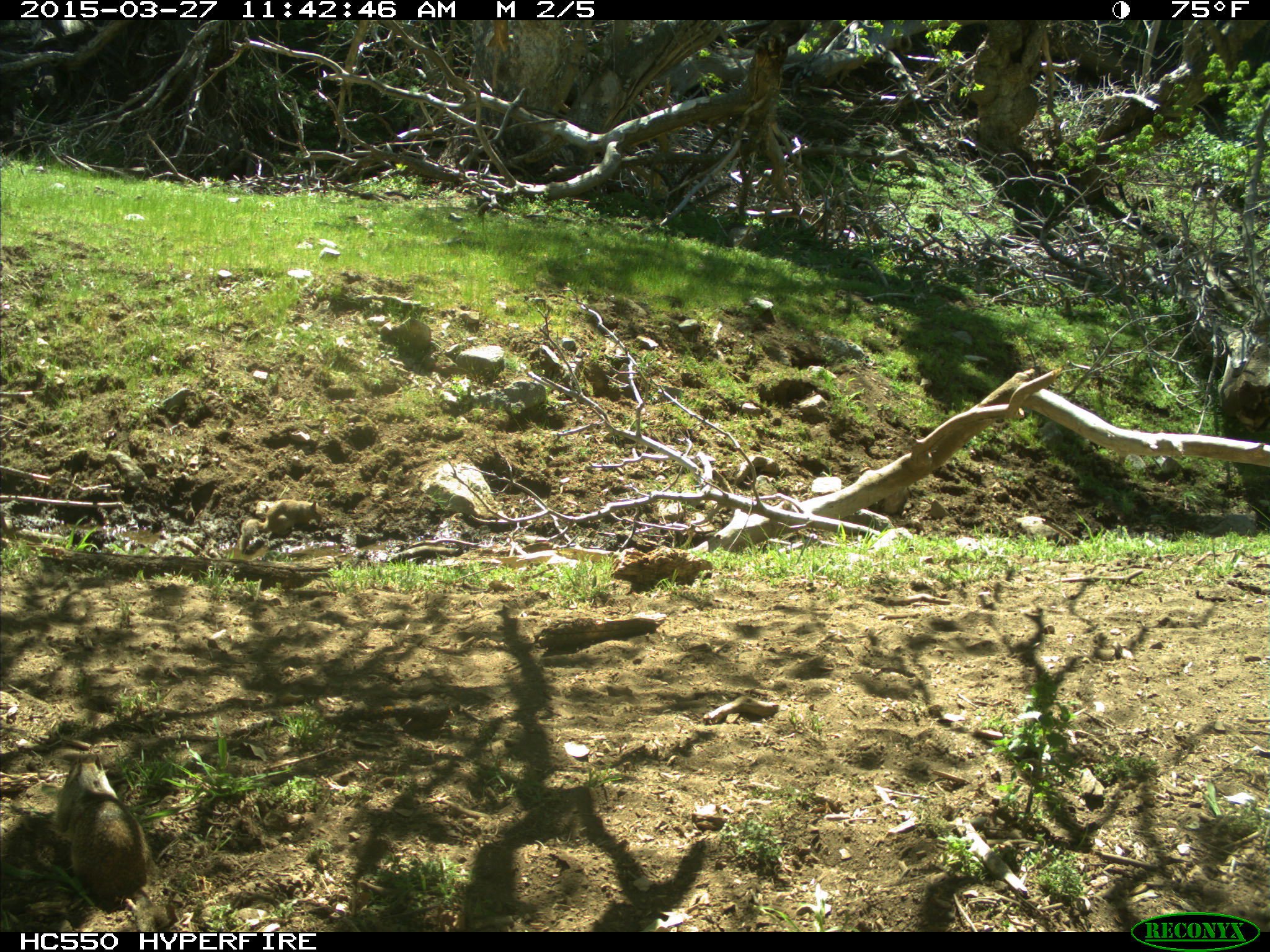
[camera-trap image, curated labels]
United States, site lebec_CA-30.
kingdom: Animalia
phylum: Chordata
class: Mammalia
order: Rodentia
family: Sciuridae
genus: Otospermophilus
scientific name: Otospermophilus beecheyi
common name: california ground squirrel